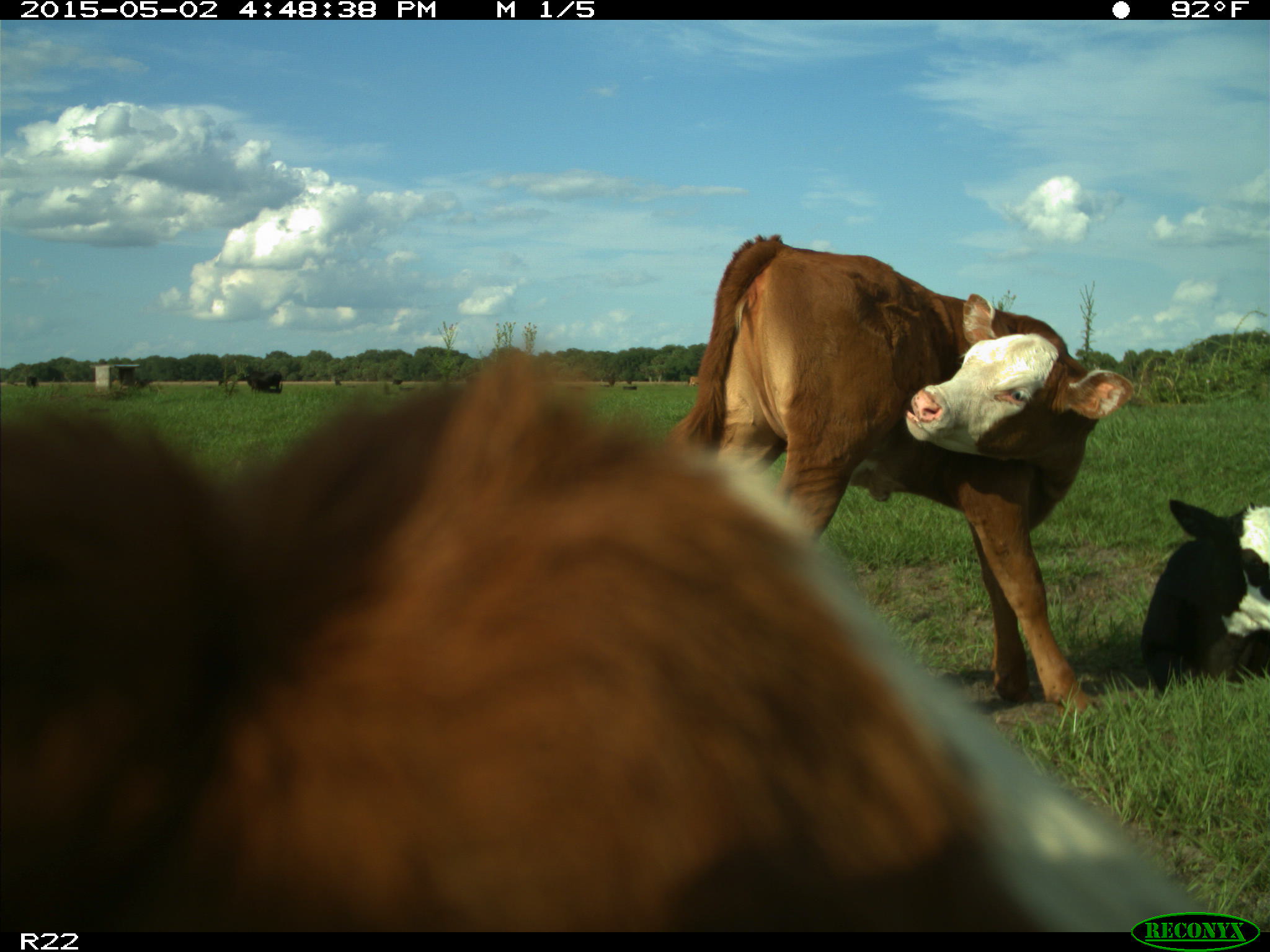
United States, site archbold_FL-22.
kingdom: Animalia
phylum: Chordata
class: Mammalia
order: Artiodactyla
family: Bovidae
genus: Bos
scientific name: Bos taurus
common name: domestic cow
Bos taurus (domestic cow).